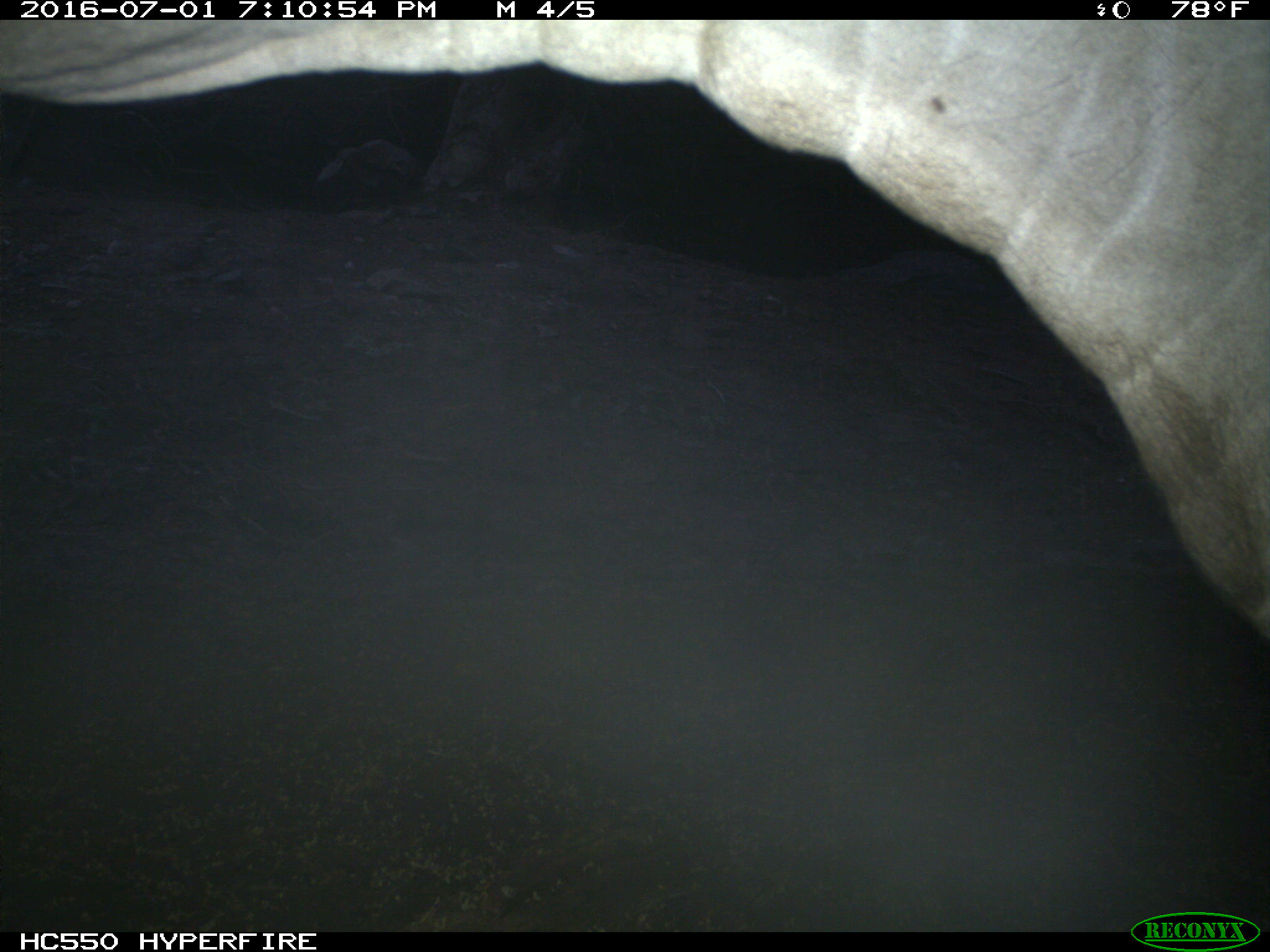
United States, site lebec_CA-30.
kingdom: Animalia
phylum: Chordata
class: Mammalia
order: Artiodactyla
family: Bovidae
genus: Bos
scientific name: Bos taurus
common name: domestic cow